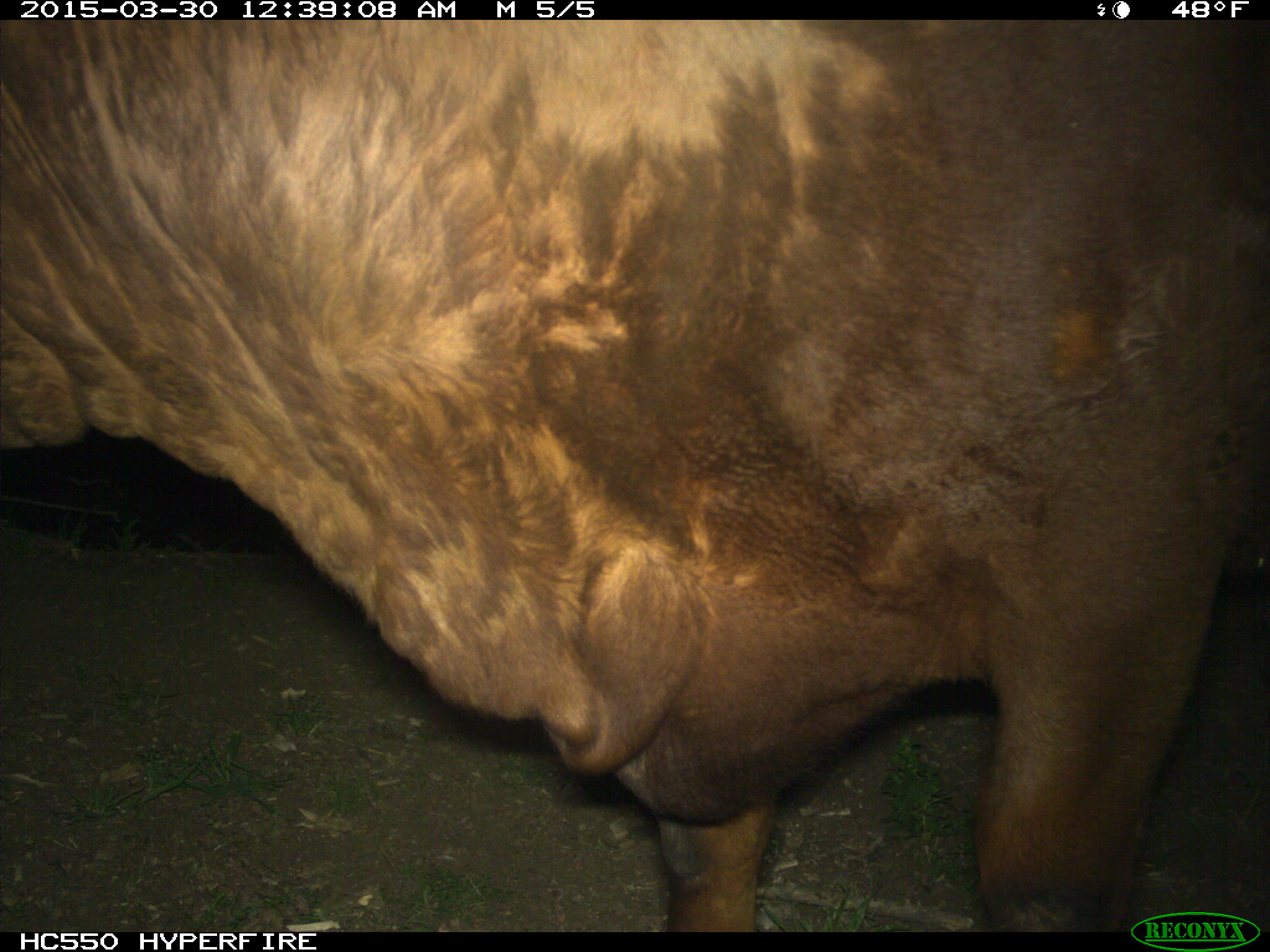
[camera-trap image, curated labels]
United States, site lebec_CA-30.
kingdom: Animalia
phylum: Chordata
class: Mammalia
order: Artiodactyla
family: Bovidae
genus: Bos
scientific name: Bos taurus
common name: domestic cow